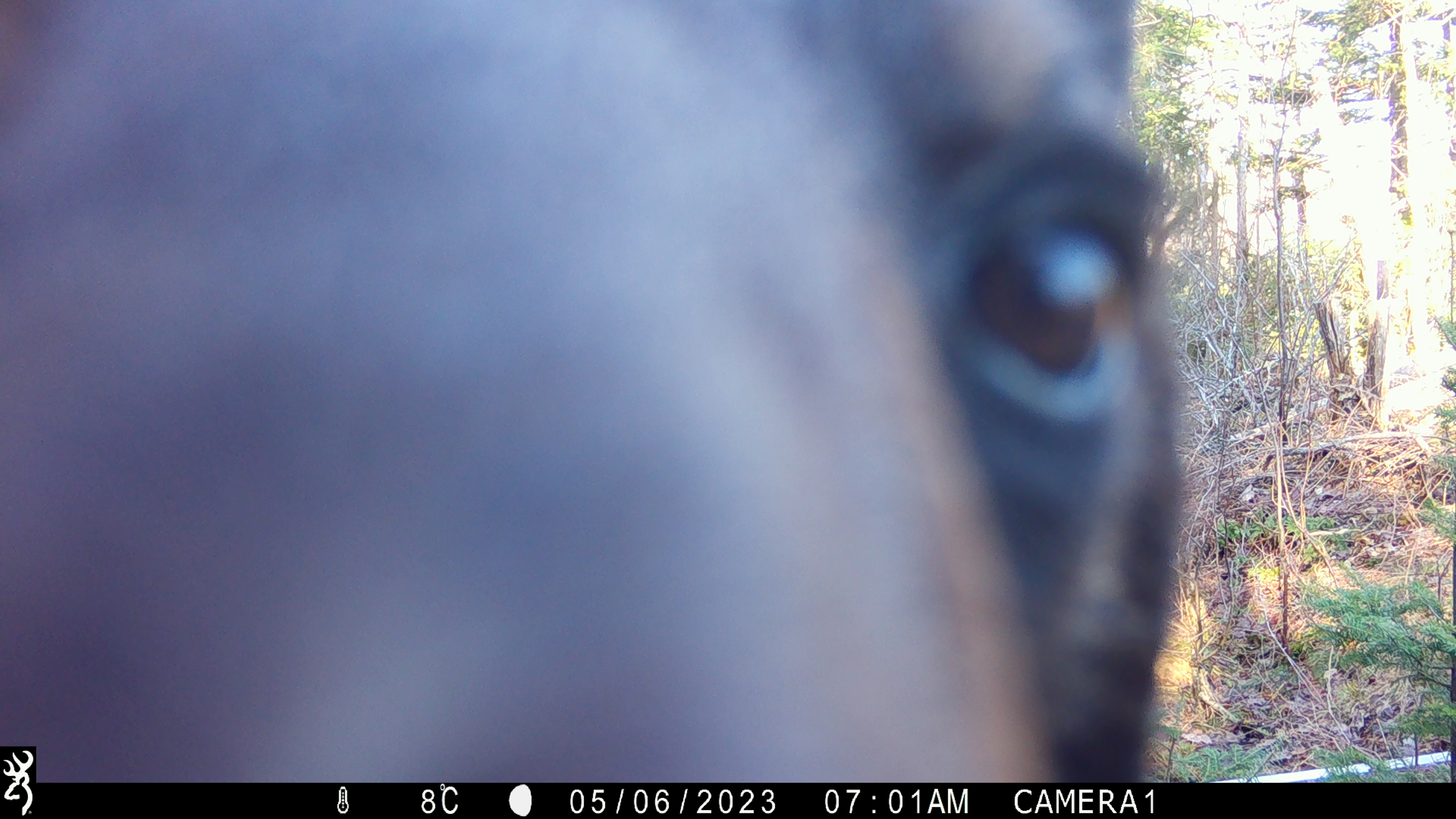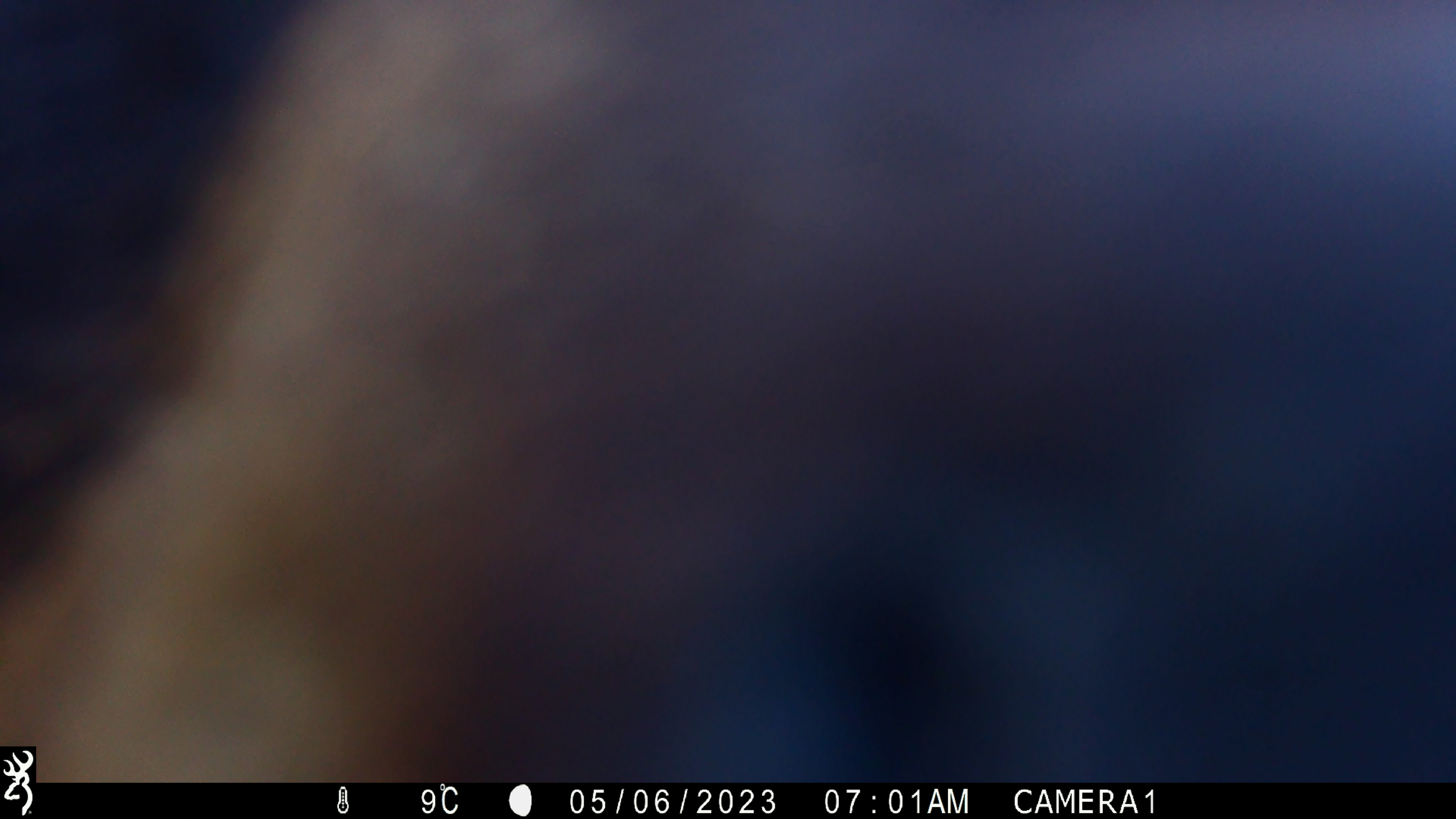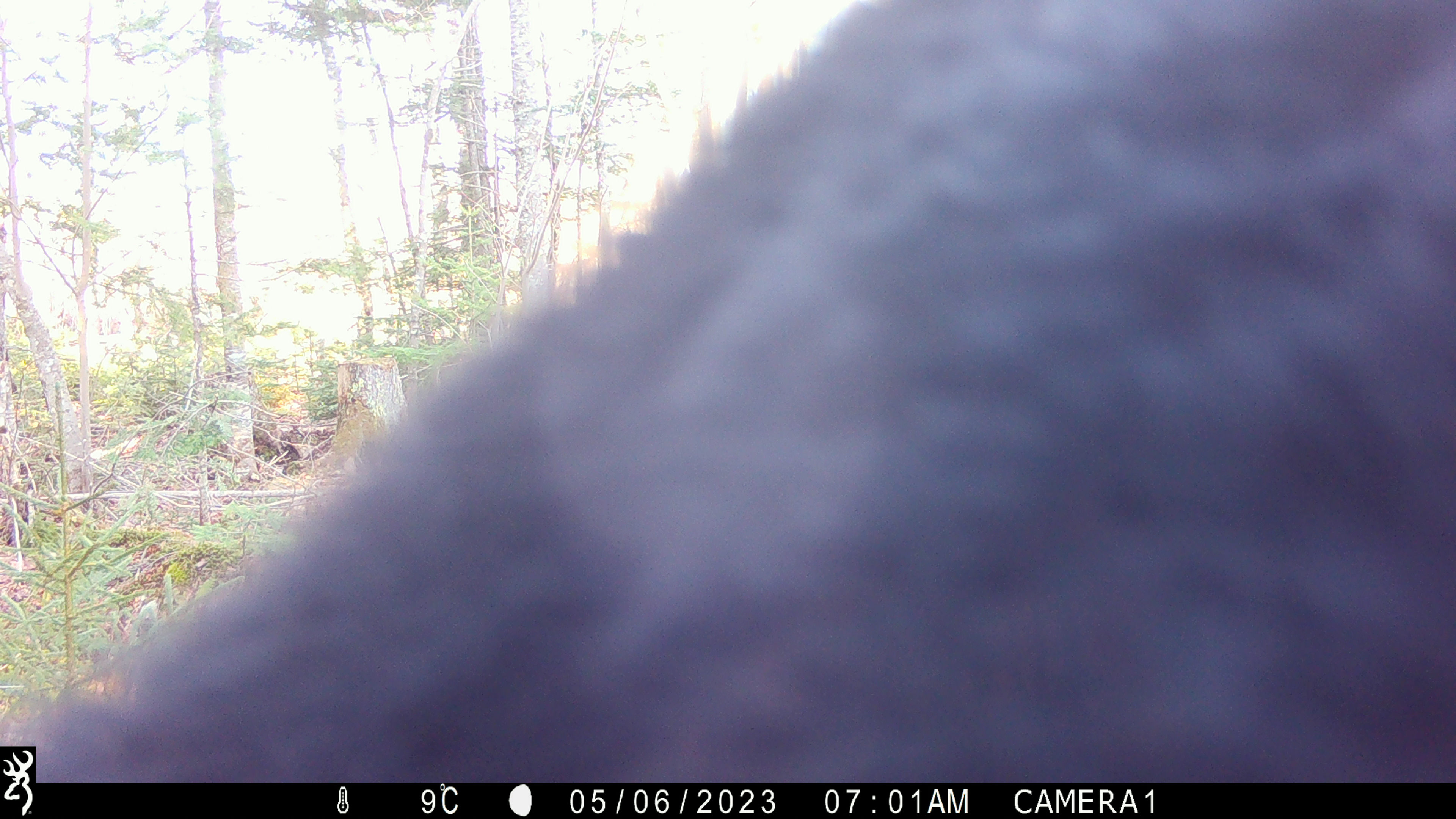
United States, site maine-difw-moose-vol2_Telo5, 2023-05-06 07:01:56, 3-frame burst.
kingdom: Animalia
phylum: Chordata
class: Mammalia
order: Carnivora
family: Ursidae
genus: Ursus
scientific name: Ursus americanus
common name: black bear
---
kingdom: Animalia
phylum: Chordata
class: Mammalia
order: Artiodactyla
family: Cervidae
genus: Alces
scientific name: Alces alces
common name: moose